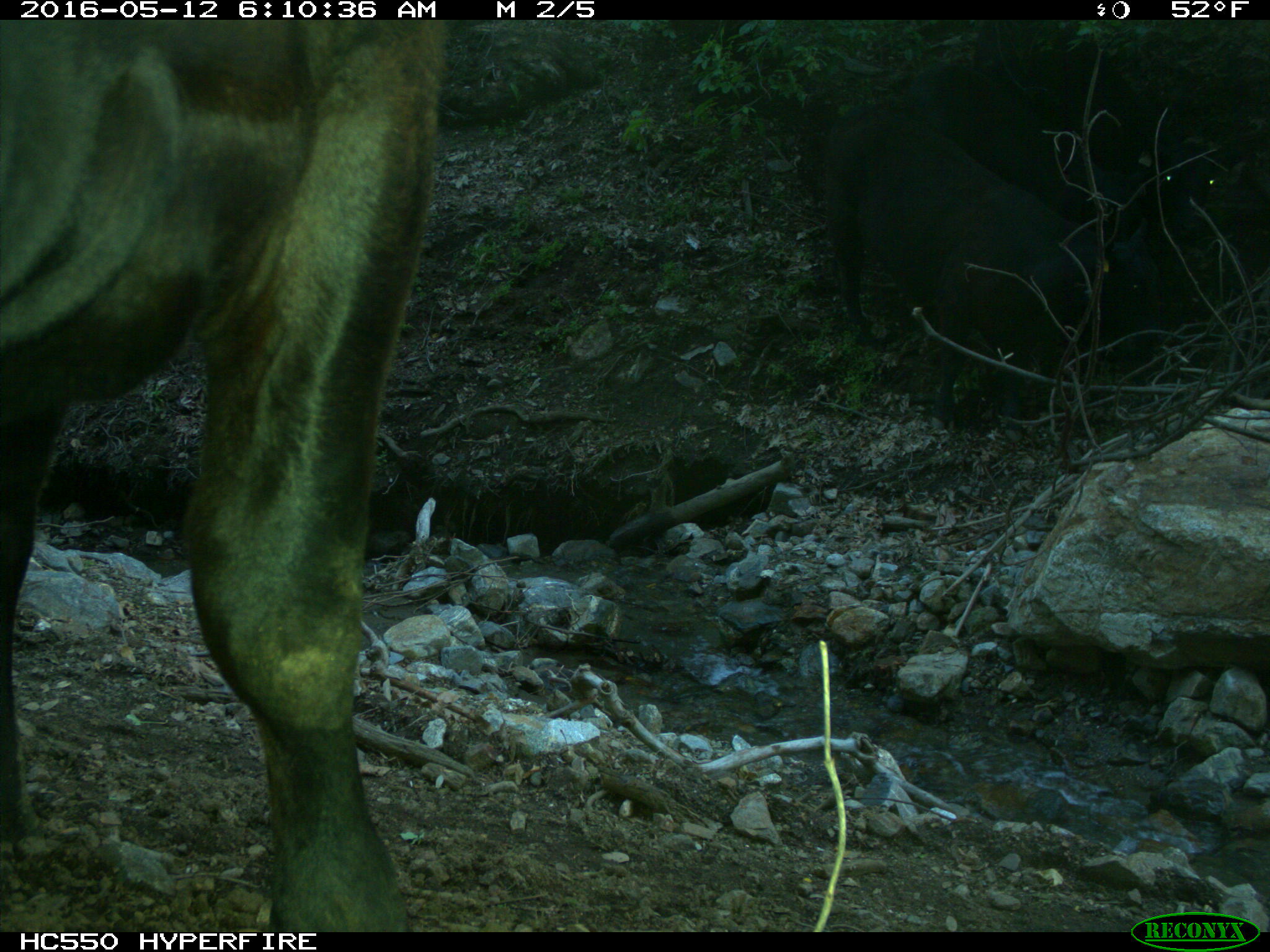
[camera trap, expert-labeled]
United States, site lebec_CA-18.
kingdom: Animalia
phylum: Chordata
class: Mammalia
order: Artiodactyla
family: Bovidae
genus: Bos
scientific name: Bos taurus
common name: domestic cow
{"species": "Bos taurus (domestic cow)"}